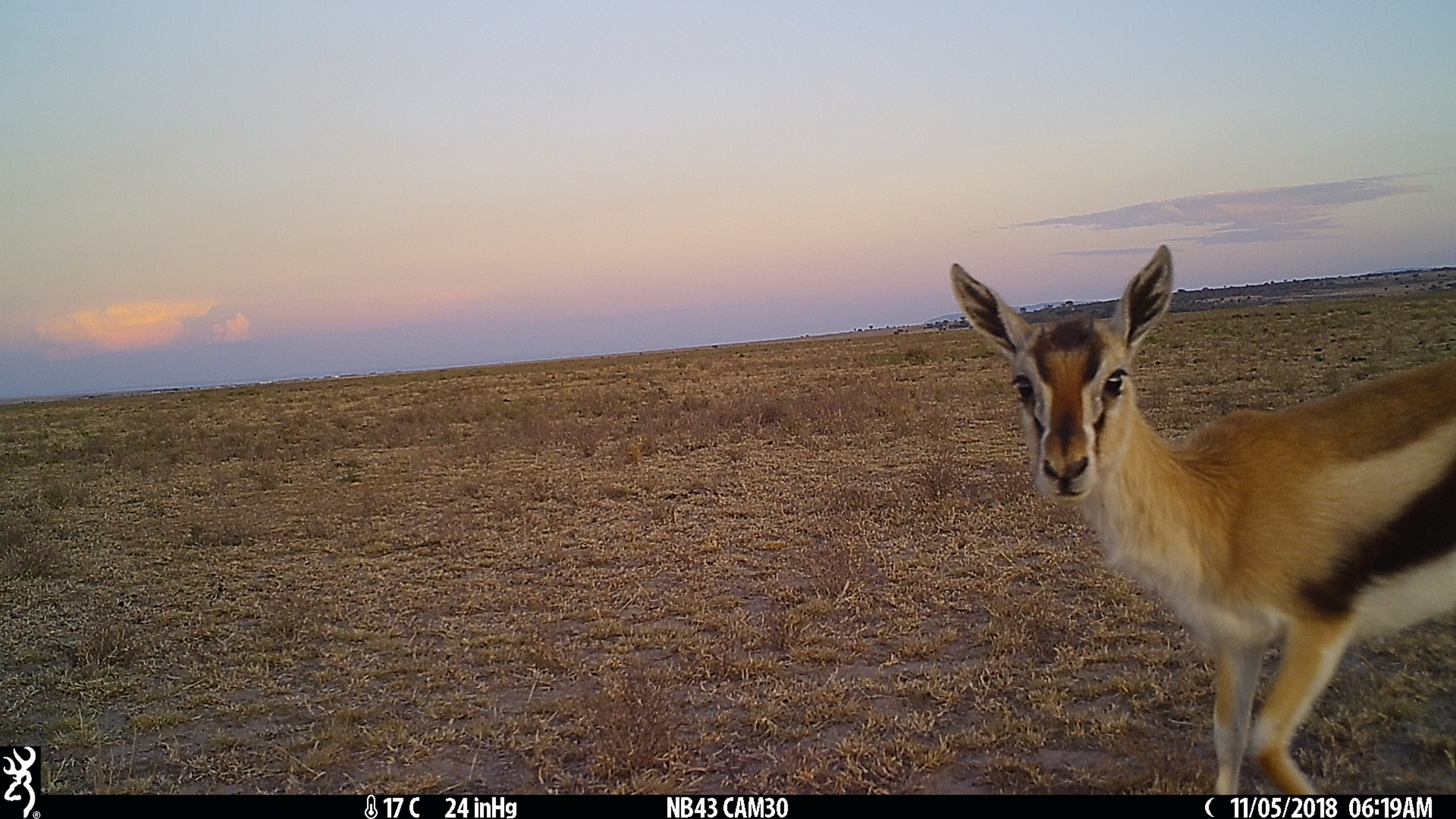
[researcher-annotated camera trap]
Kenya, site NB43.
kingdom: Animalia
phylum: Chordata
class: Mammalia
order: Artiodactyla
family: Bovidae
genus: Eudorcas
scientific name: Eudorcas thomsonii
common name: thomon's gazelle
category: gazelle thomsons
Gazelle thomsons (thomon's gazelle) (Eudorcas thomsonii).